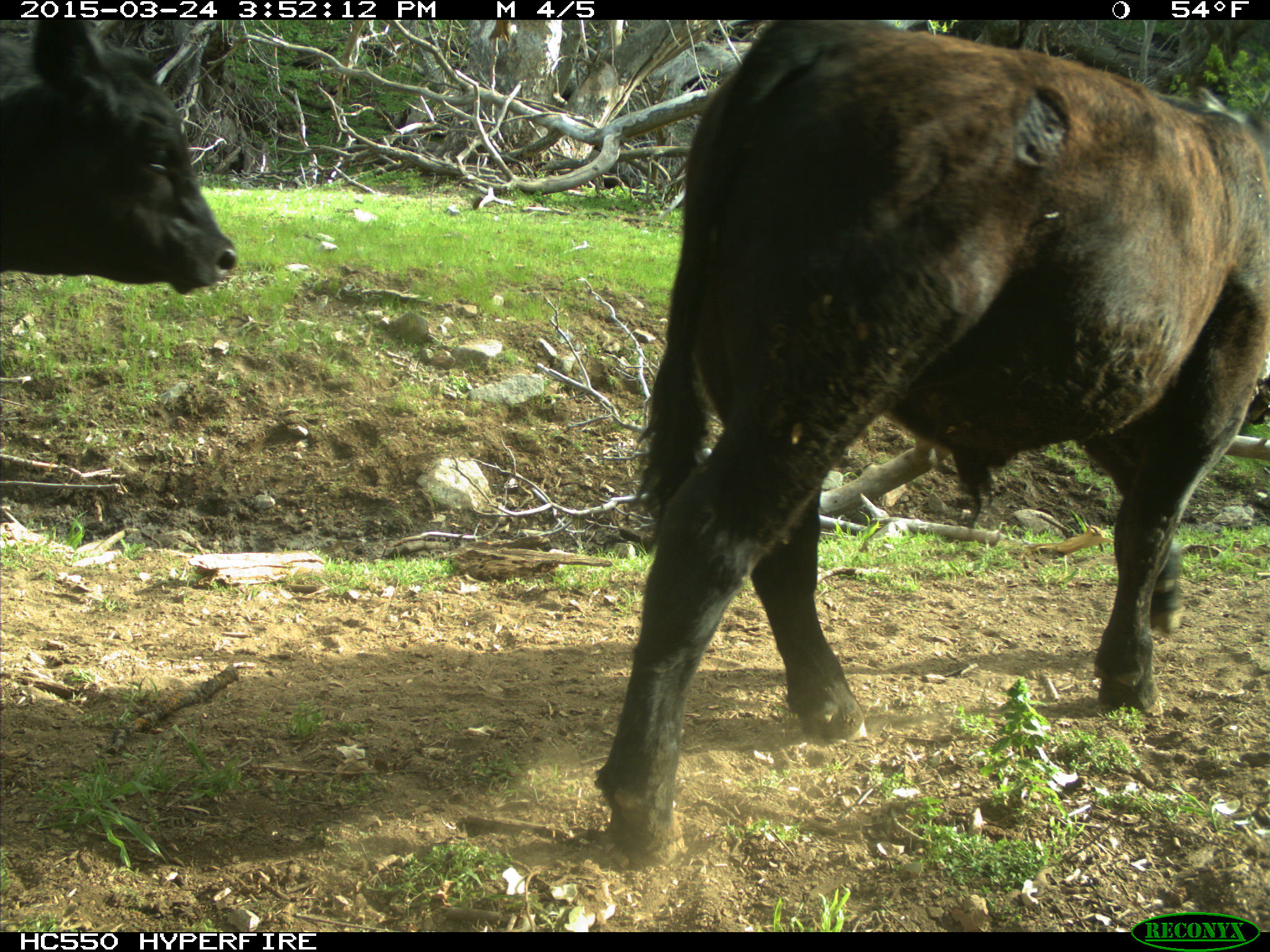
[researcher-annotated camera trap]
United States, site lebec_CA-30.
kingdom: Animalia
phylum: Chordata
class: Mammalia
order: Artiodactyla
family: Bovidae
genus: Bos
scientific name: Bos taurus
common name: domestic cow